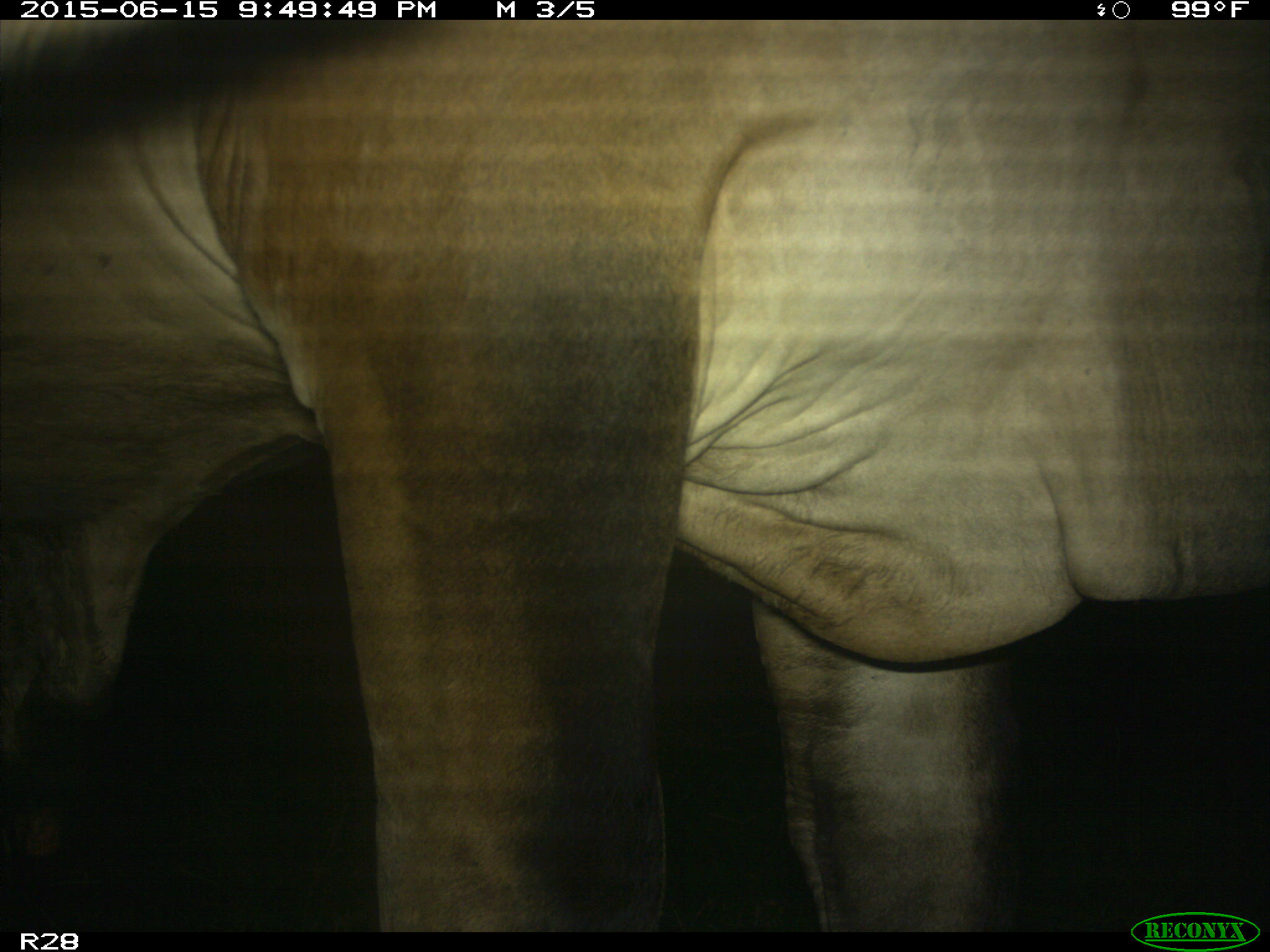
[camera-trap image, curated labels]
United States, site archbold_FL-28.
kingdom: Animalia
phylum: Chordata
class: Mammalia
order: Artiodactyla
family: Bovidae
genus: Bos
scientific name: Bos taurus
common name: domestic cow